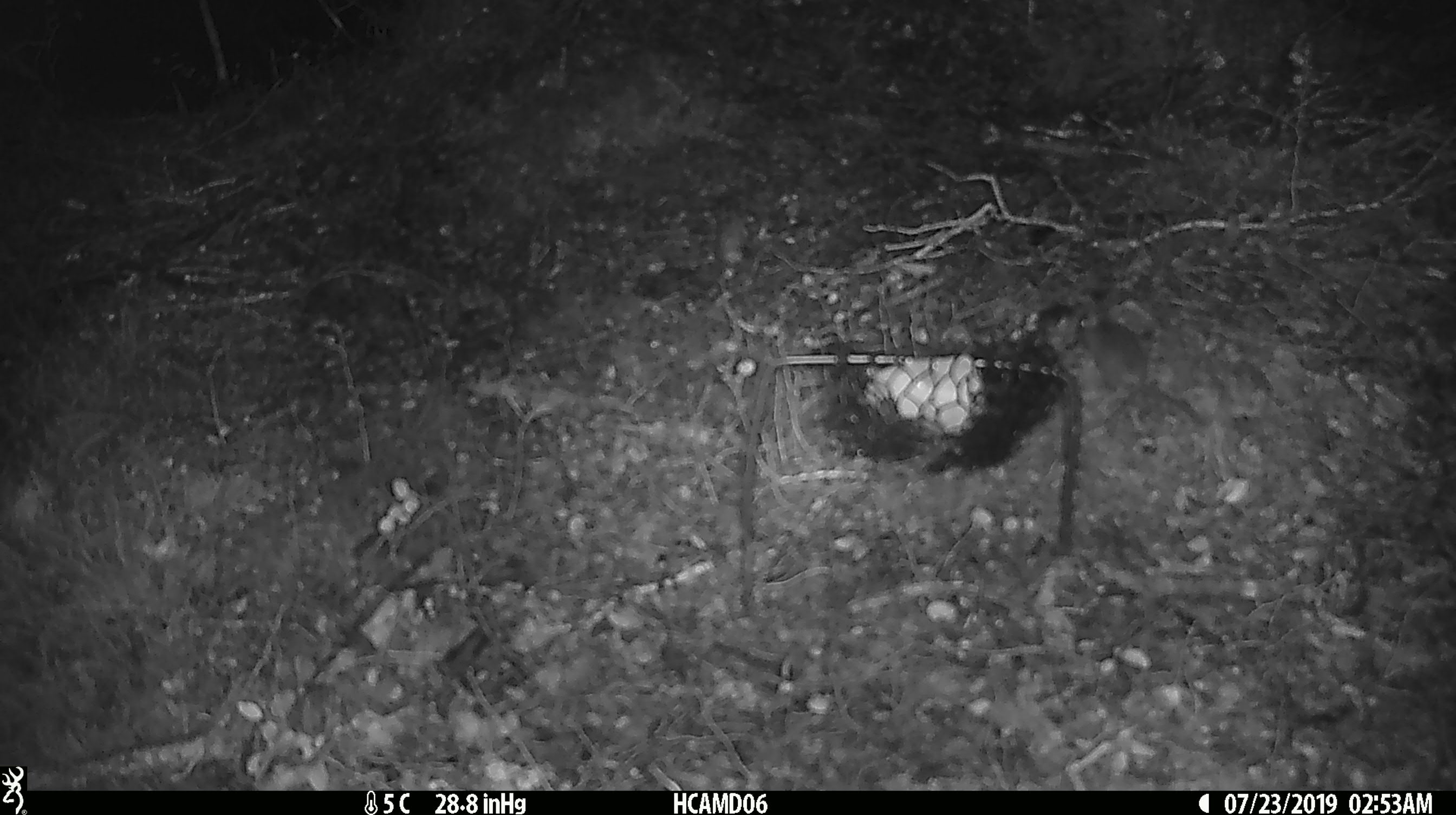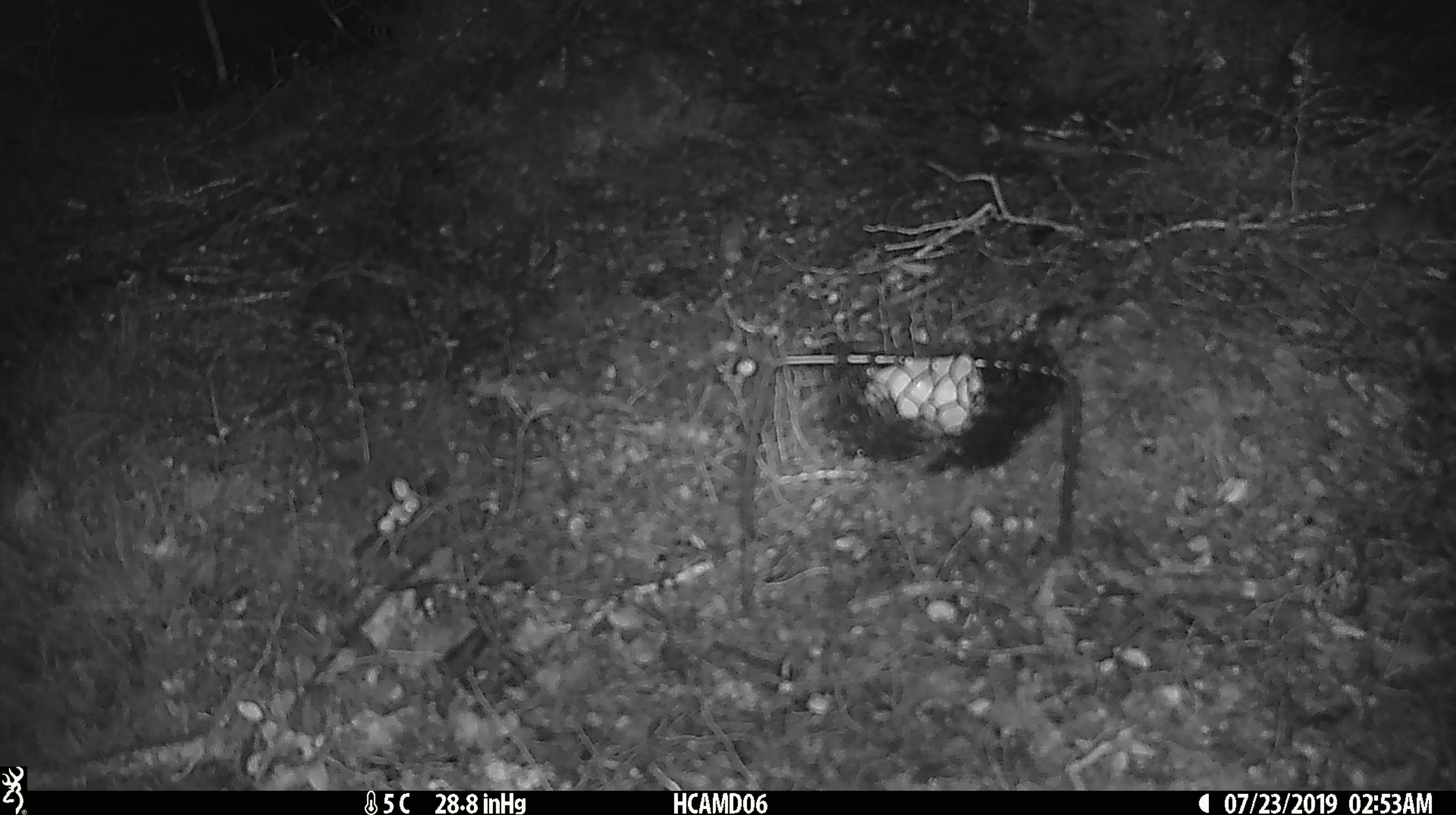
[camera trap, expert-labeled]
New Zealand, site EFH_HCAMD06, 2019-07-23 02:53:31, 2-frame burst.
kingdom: Animalia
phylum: Chordata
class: Mammalia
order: Rodentia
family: Muridae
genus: Mus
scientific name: Mus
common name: mouse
Mouse (Mus).